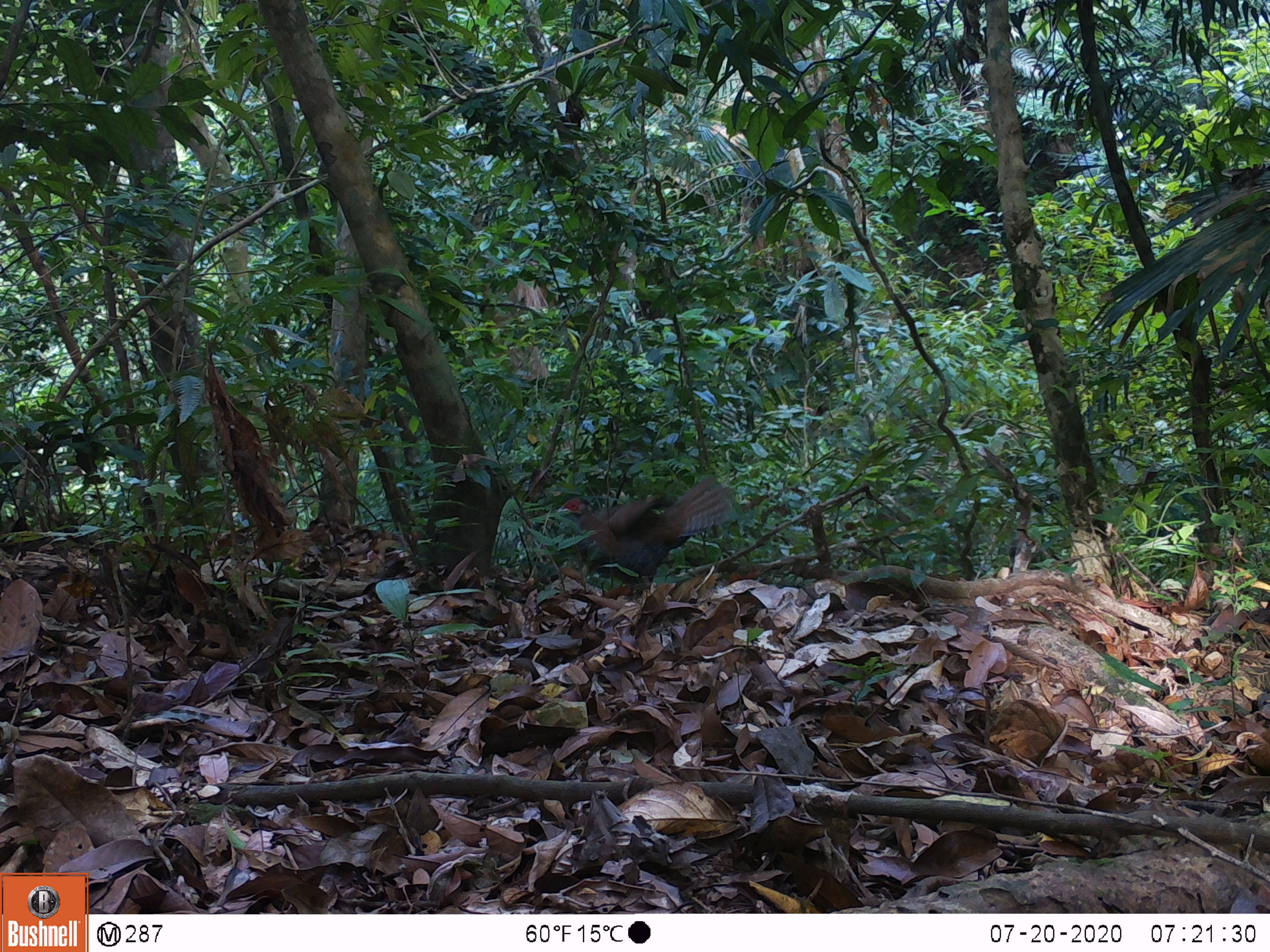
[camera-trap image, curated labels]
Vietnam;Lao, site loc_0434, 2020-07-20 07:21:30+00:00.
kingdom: Animalia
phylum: Chordata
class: Aves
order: Galliformes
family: Phasianidae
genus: Lophura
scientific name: Lophura nycthemera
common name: silver pheasant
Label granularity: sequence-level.